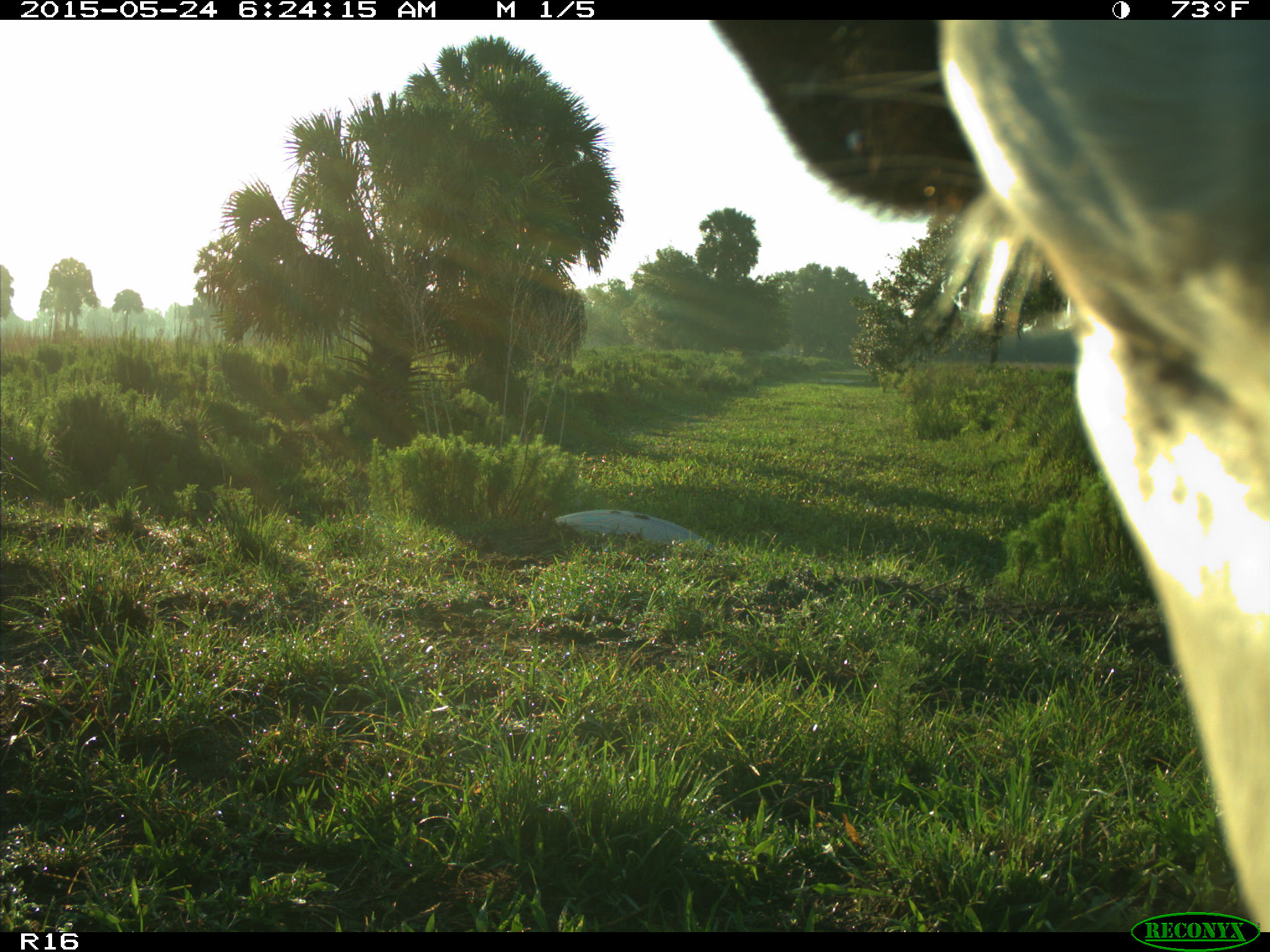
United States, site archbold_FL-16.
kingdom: Animalia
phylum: Chordata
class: Mammalia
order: Artiodactyla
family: Bovidae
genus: Bos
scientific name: Bos taurus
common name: domestic cow